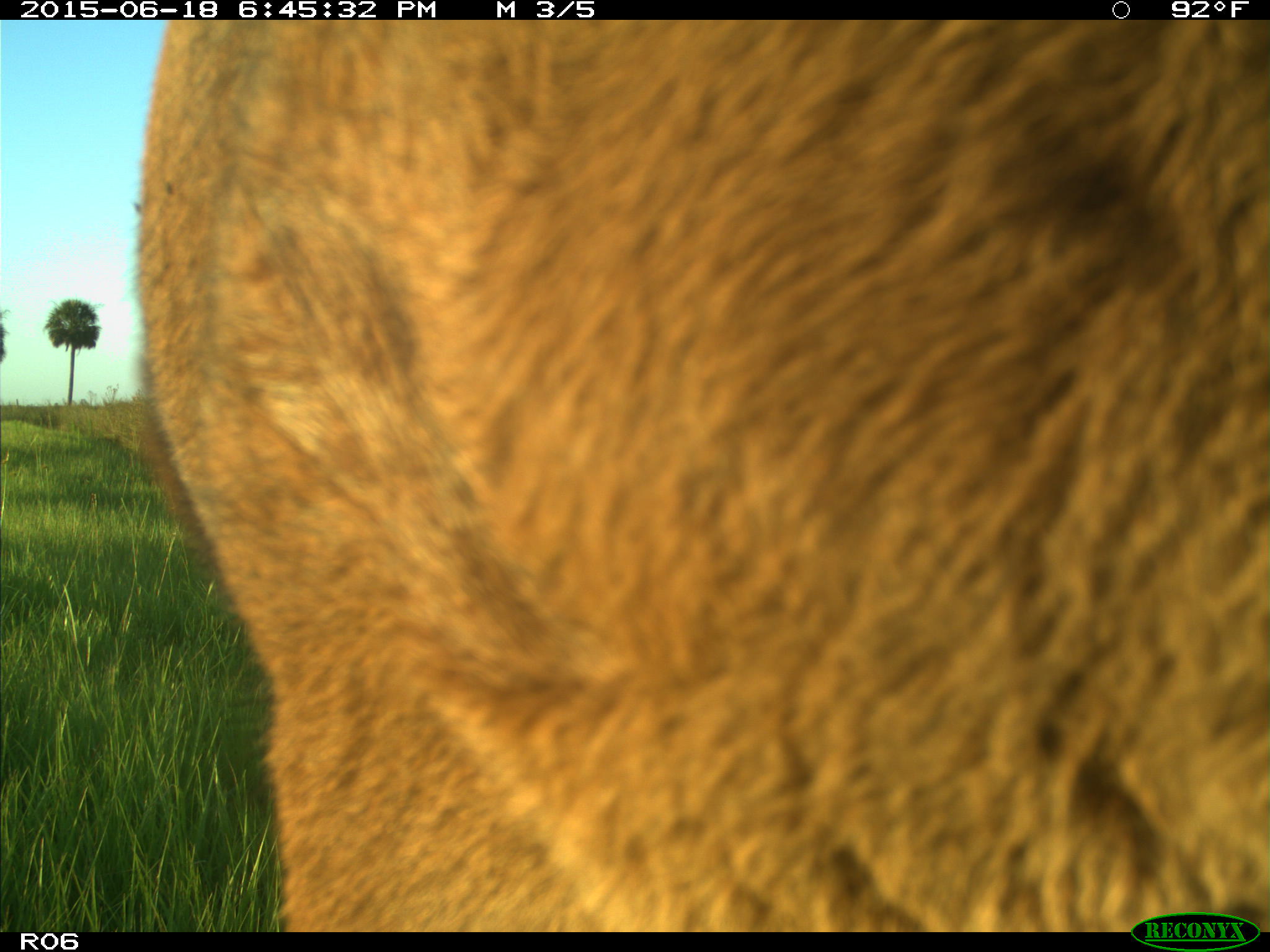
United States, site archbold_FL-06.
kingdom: Animalia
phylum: Chordata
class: Mammalia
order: Artiodactyla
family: Bovidae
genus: Bos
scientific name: Bos taurus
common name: domestic cow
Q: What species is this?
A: Bos taurus (domestic cow).